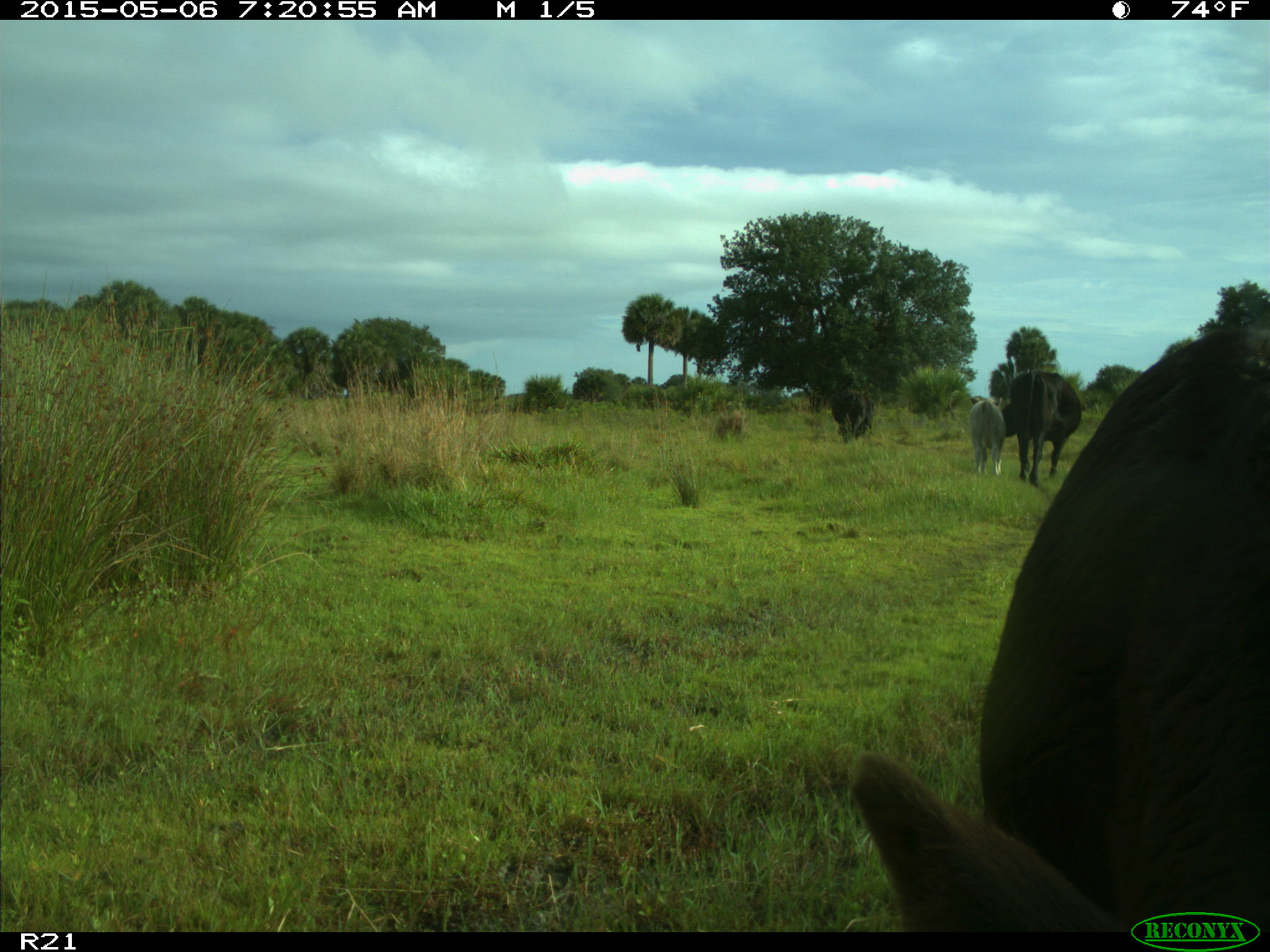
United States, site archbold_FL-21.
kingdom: Animalia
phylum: Chordata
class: Mammalia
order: Artiodactyla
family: Bovidae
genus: Bos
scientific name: Bos taurus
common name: domestic cow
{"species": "Bos taurus (domestic cow)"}